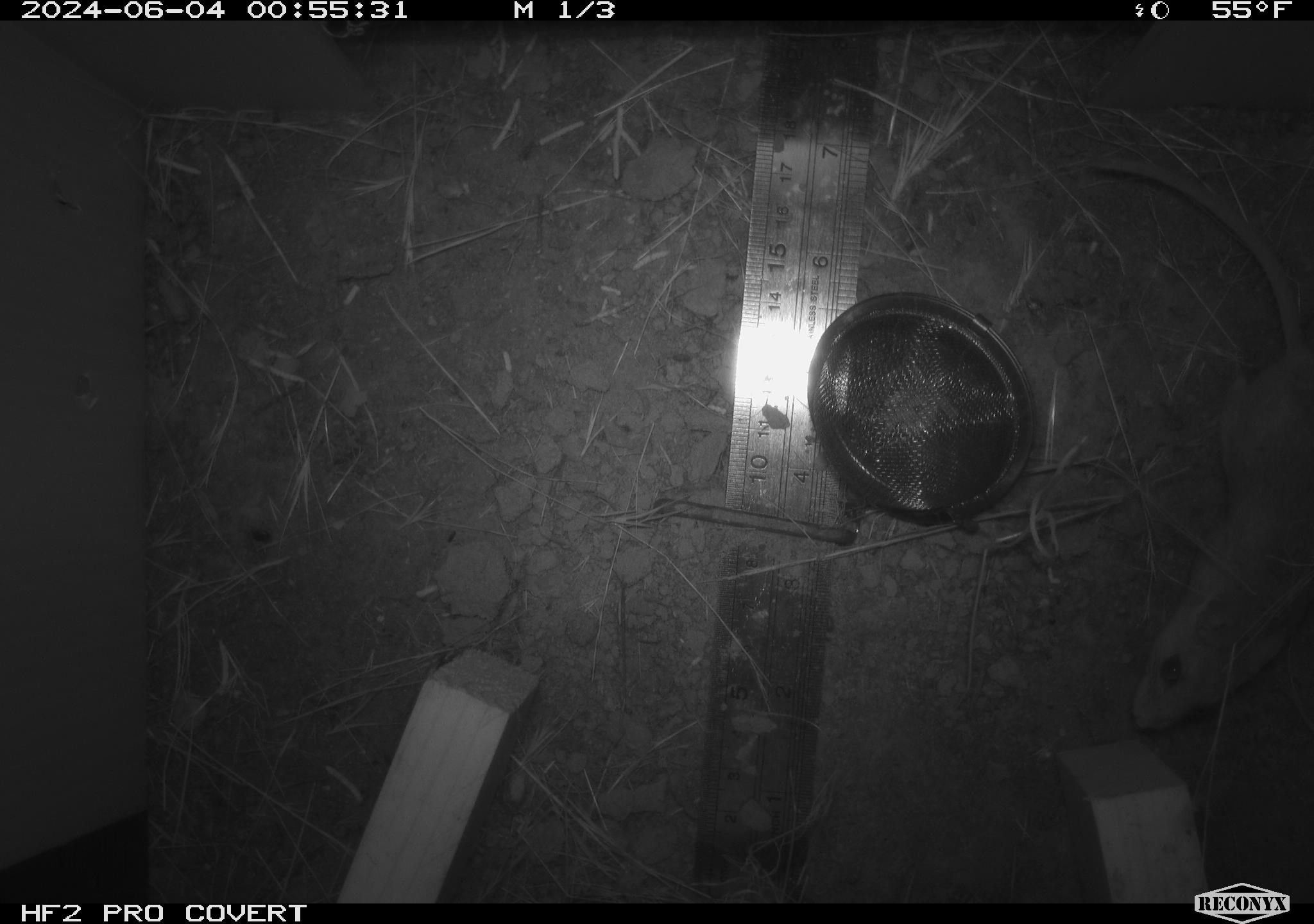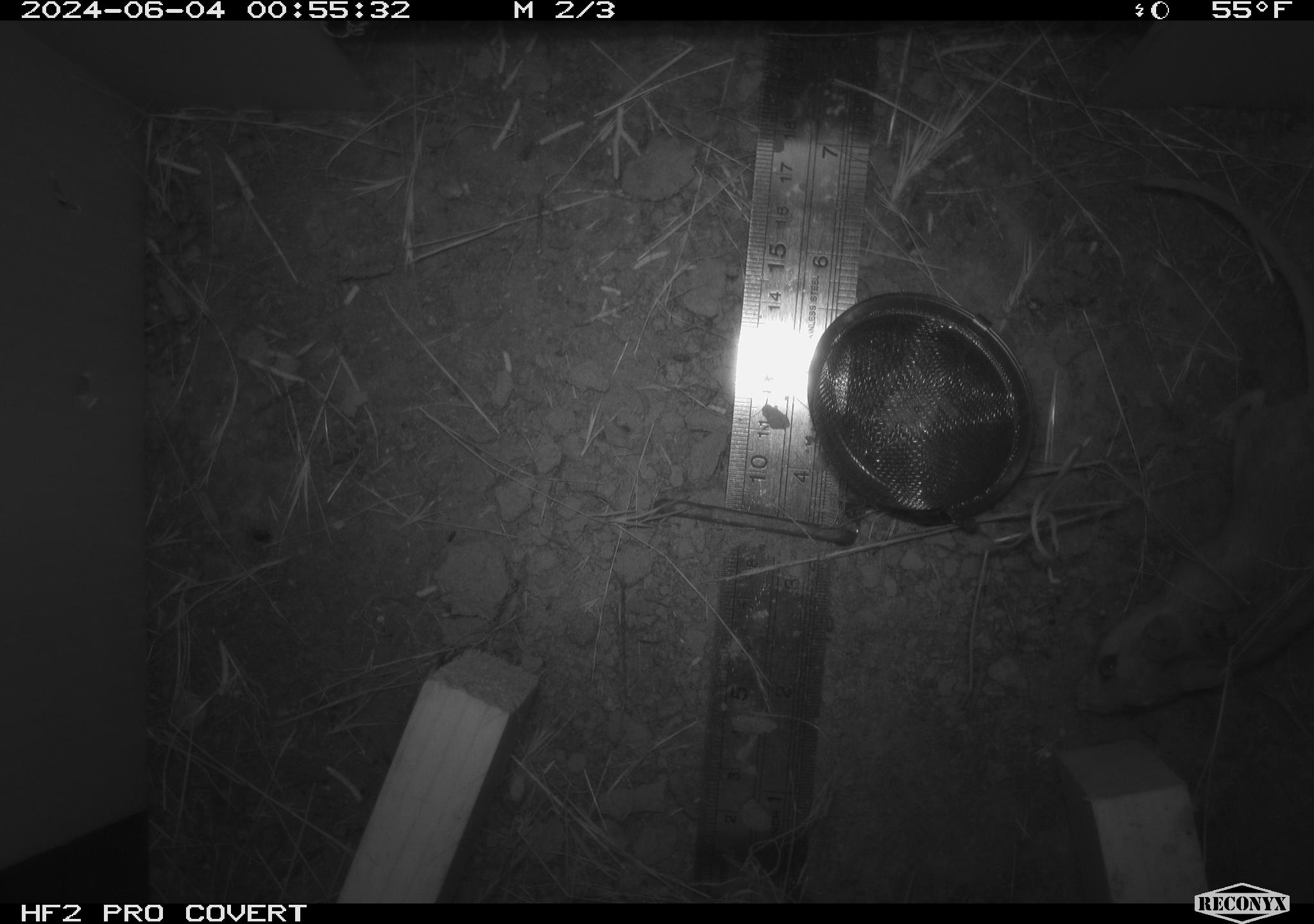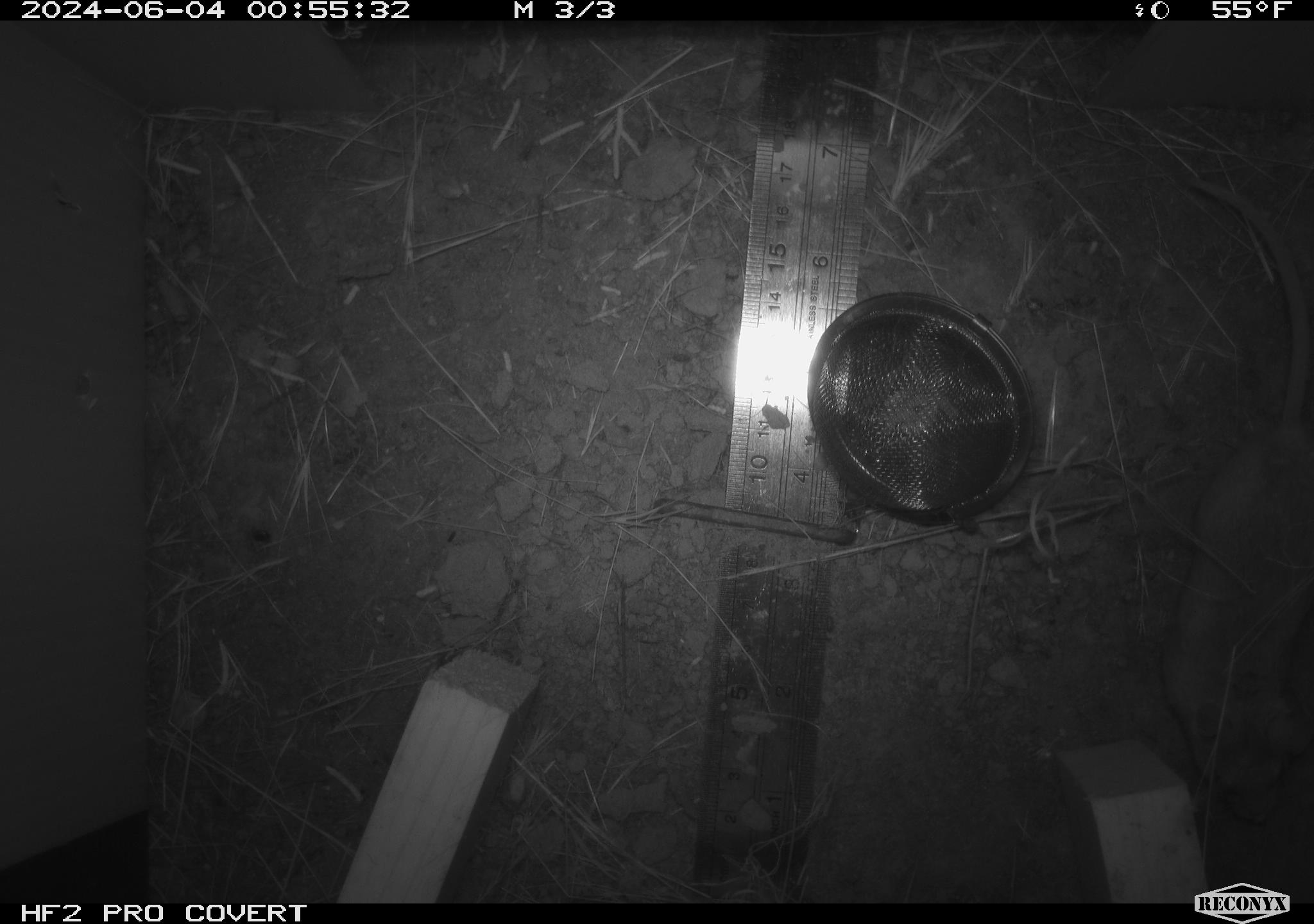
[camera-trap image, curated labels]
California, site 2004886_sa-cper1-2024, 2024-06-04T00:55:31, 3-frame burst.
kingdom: Animalia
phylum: Chordata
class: Mammalia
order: Rodentia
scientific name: Rodentia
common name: rodent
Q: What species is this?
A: Rodent (Rodentia).